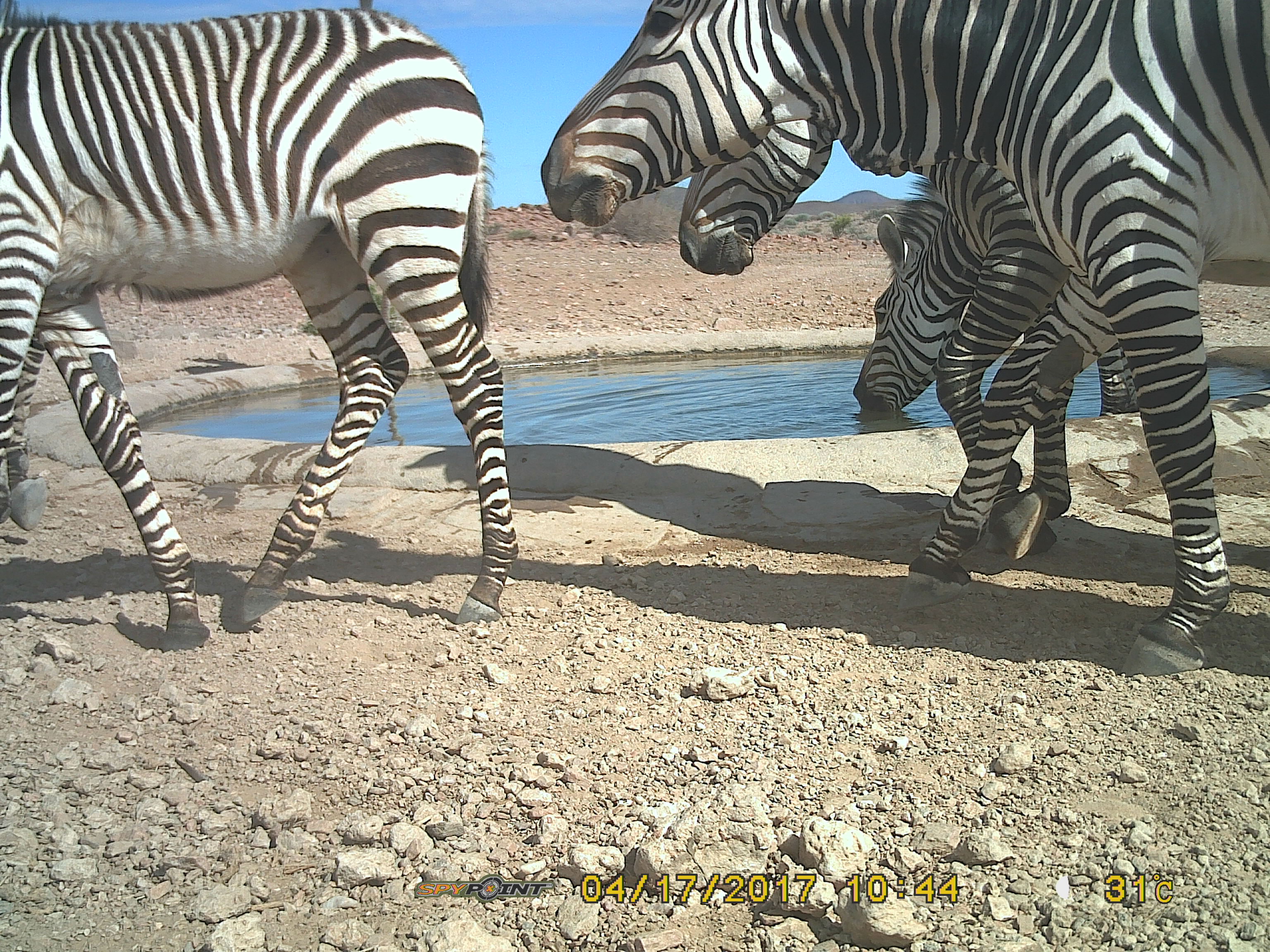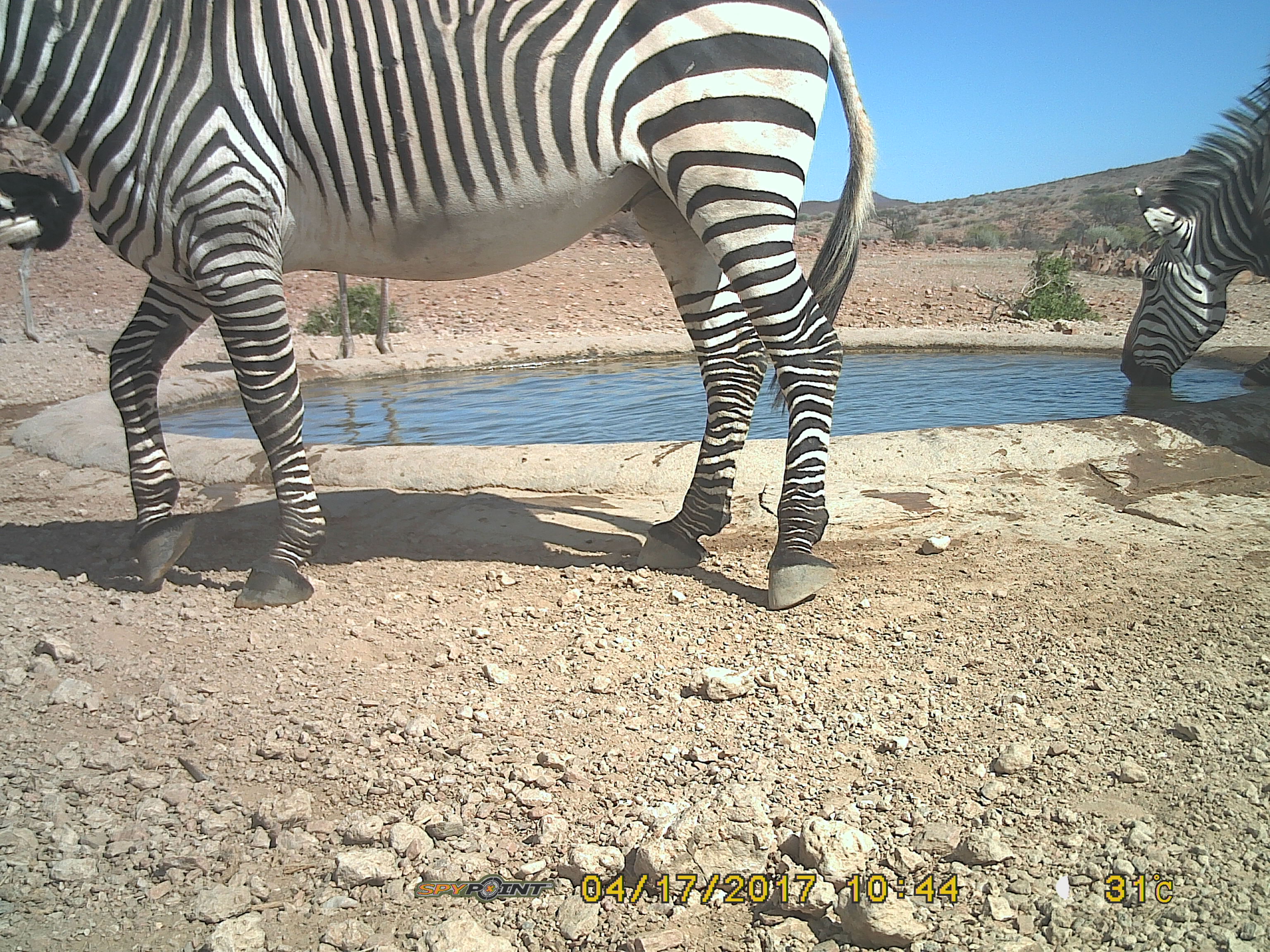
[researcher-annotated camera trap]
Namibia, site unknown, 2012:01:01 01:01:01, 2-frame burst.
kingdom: Animalia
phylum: Chordata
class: Mammalia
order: Perissodactyla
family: Equidae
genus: Equus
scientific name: Equus zebra hartmannae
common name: hartmann's mountain zebra